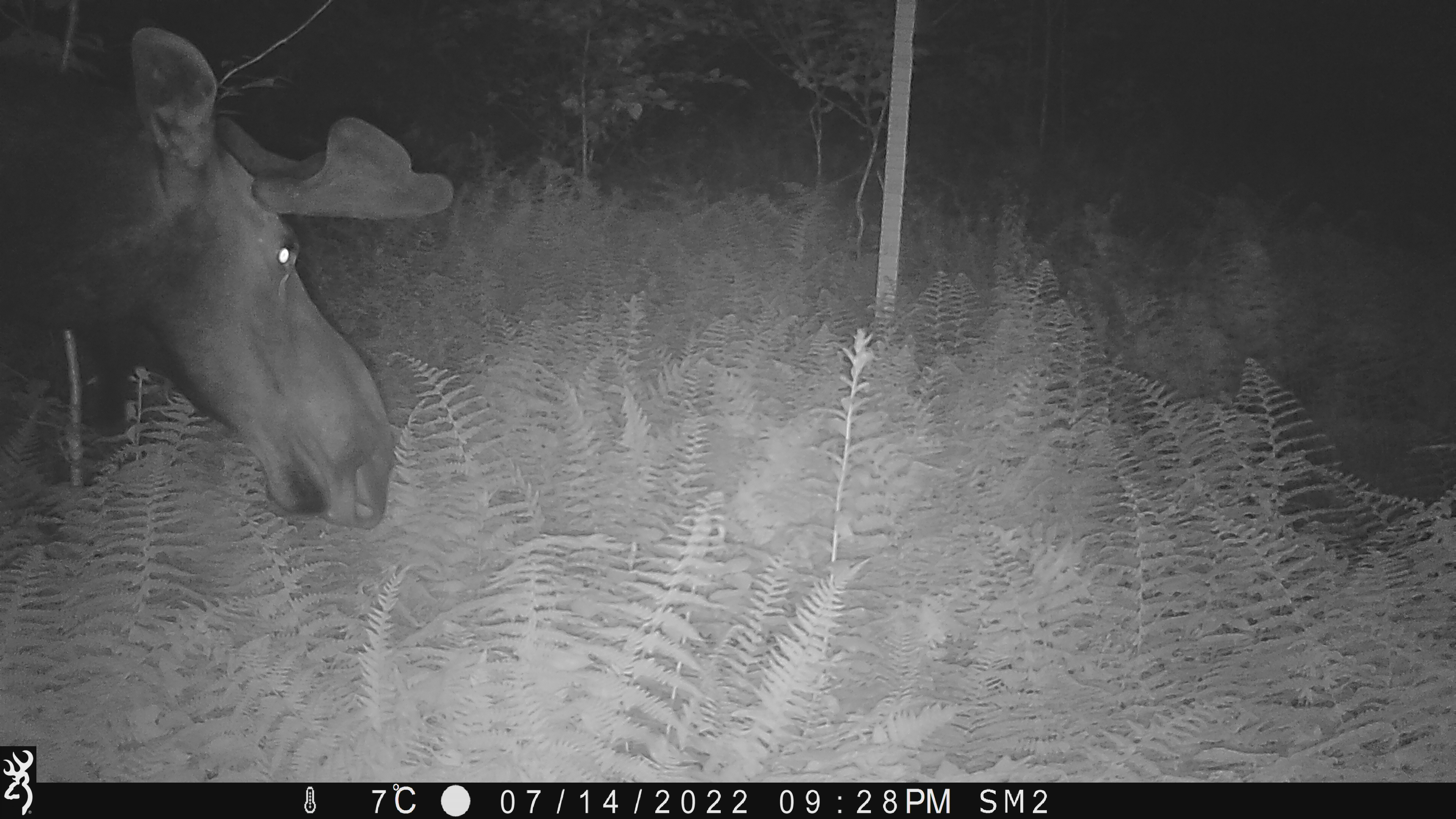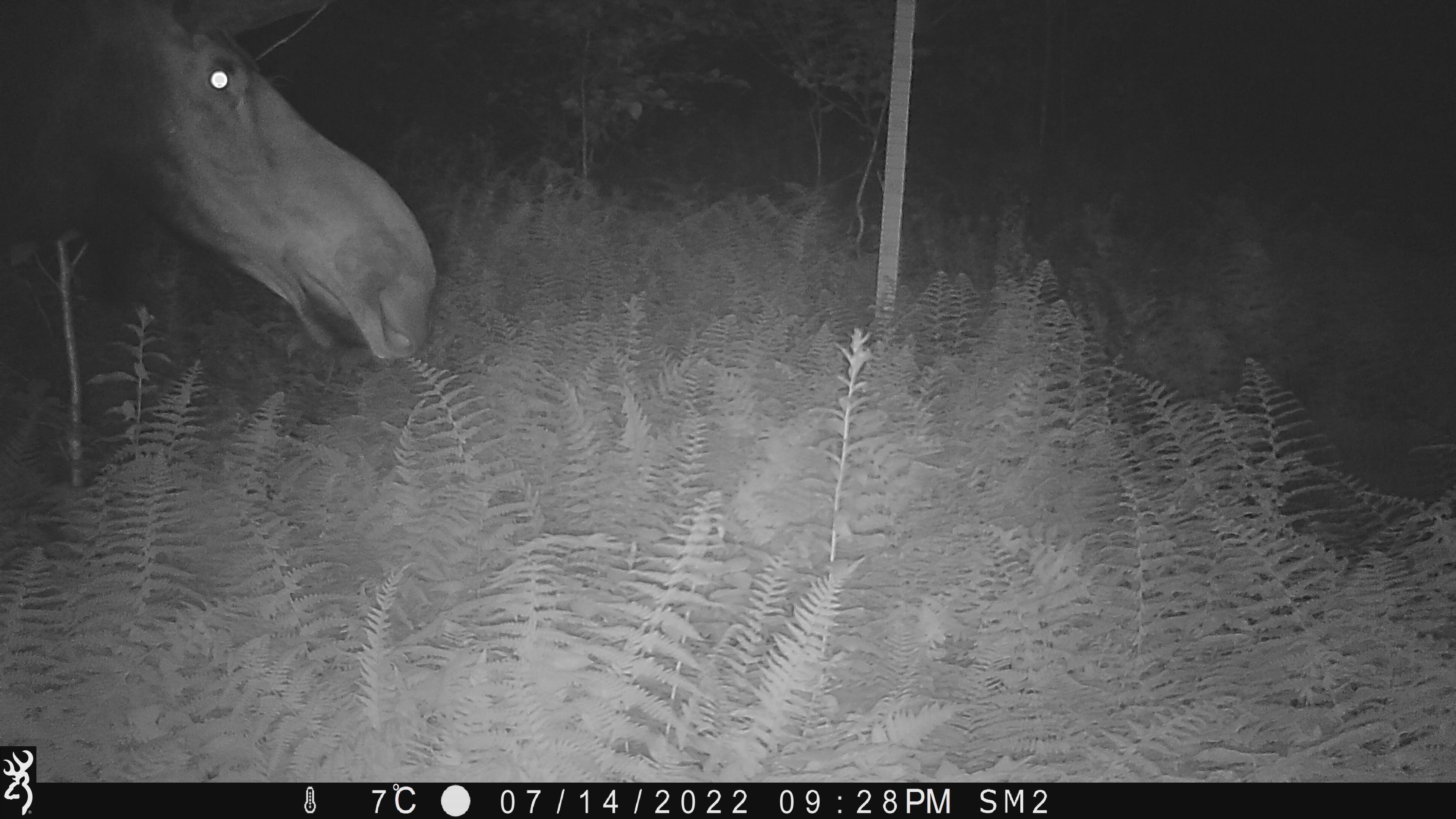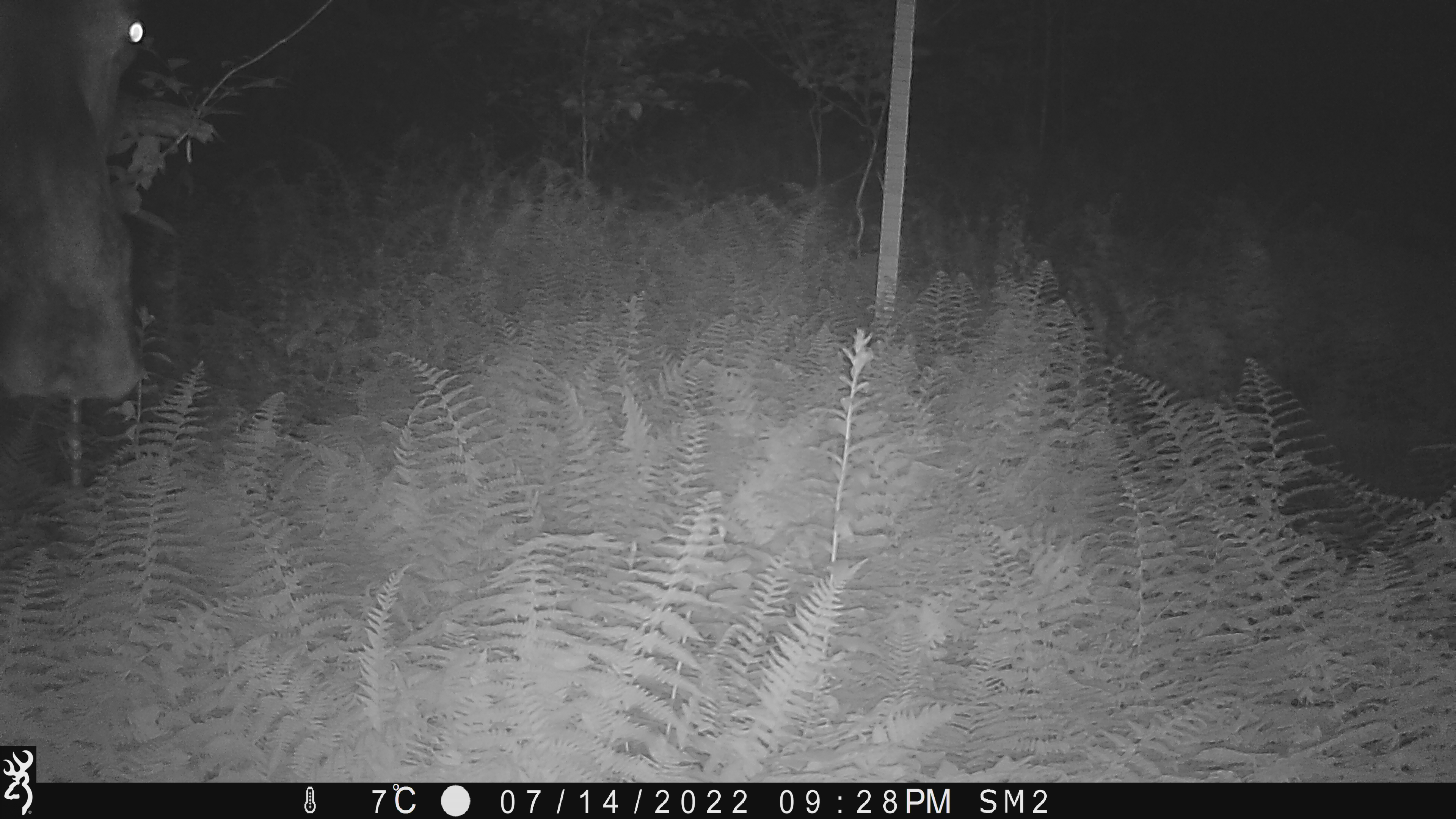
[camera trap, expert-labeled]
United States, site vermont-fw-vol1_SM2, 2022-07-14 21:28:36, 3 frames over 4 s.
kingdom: Animalia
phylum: Chordata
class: Mammalia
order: Artiodactyla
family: Cervidae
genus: Alces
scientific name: Alces alces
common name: moose